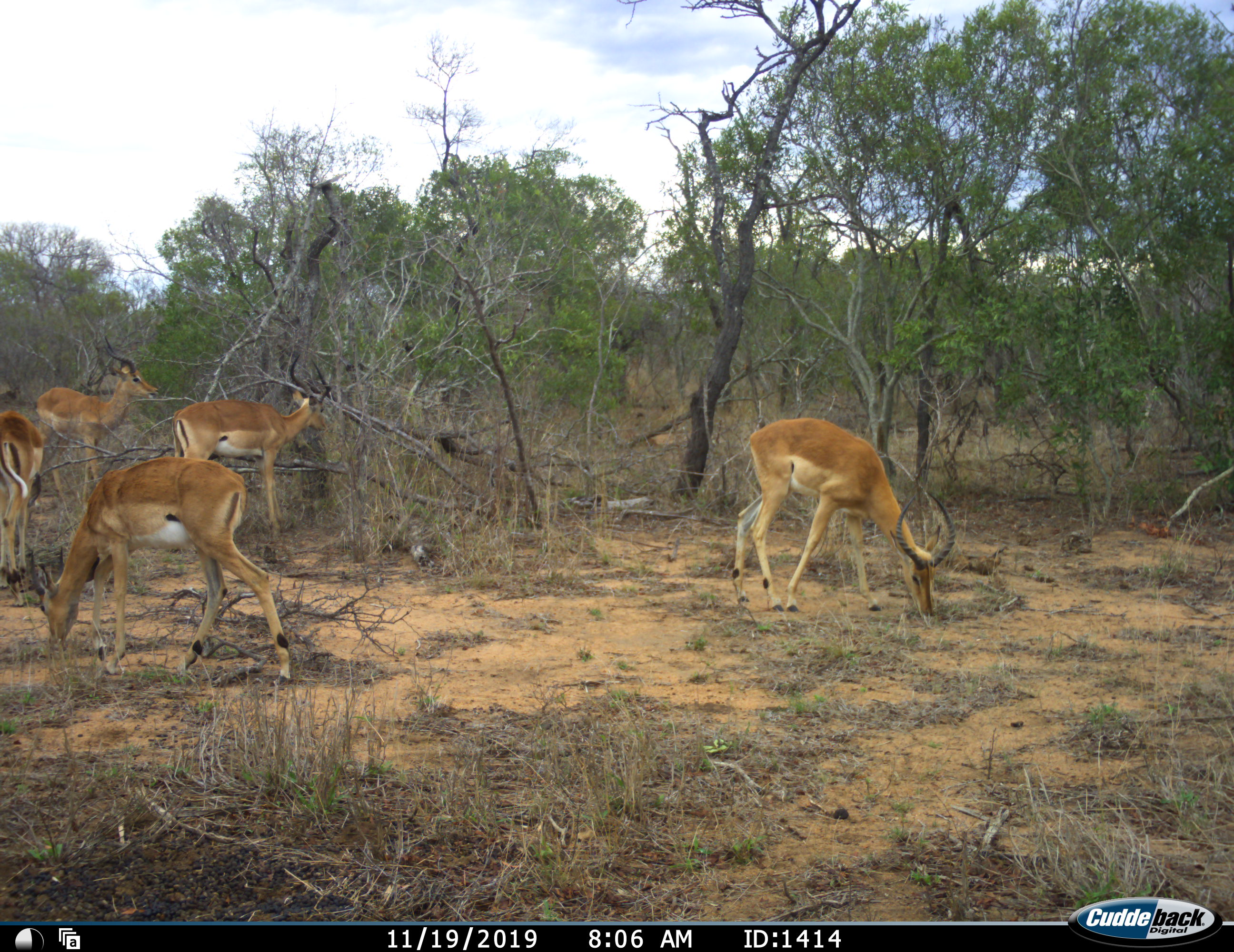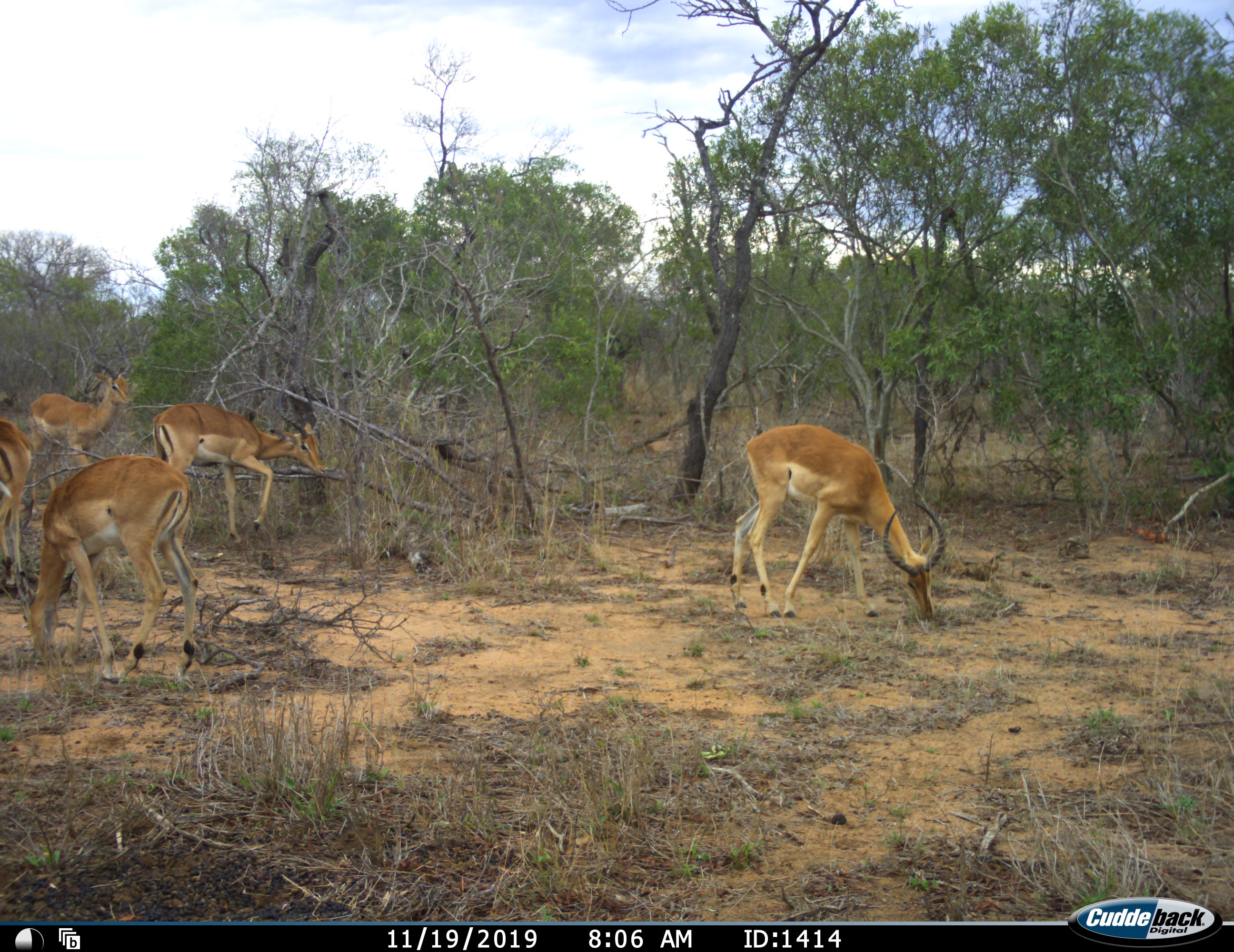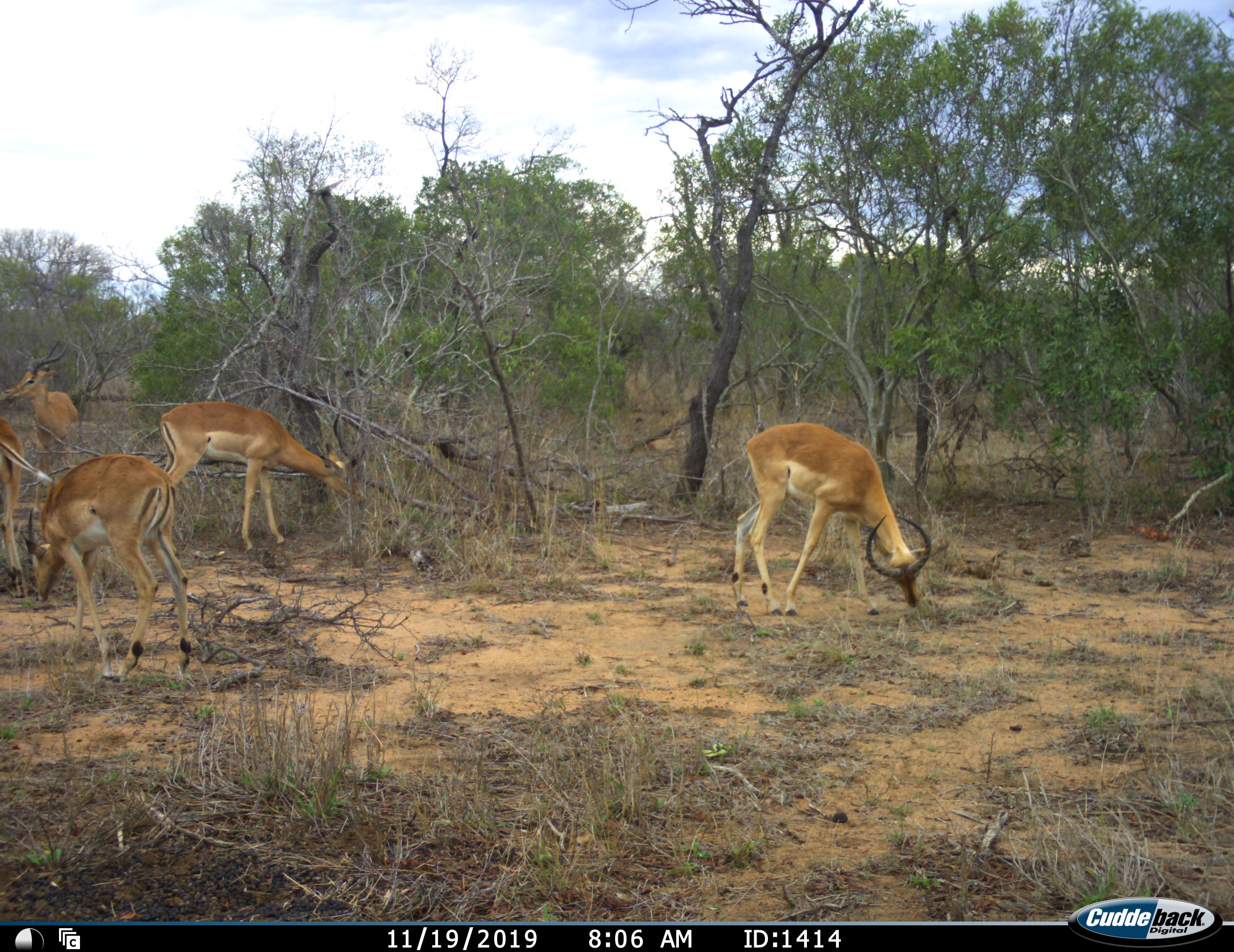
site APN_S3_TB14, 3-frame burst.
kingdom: Animalia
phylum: Chordata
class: Mammalia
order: Artiodactyla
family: Bovidae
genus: Aepyceros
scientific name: Aepyceros melampus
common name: impala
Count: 5.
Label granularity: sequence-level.